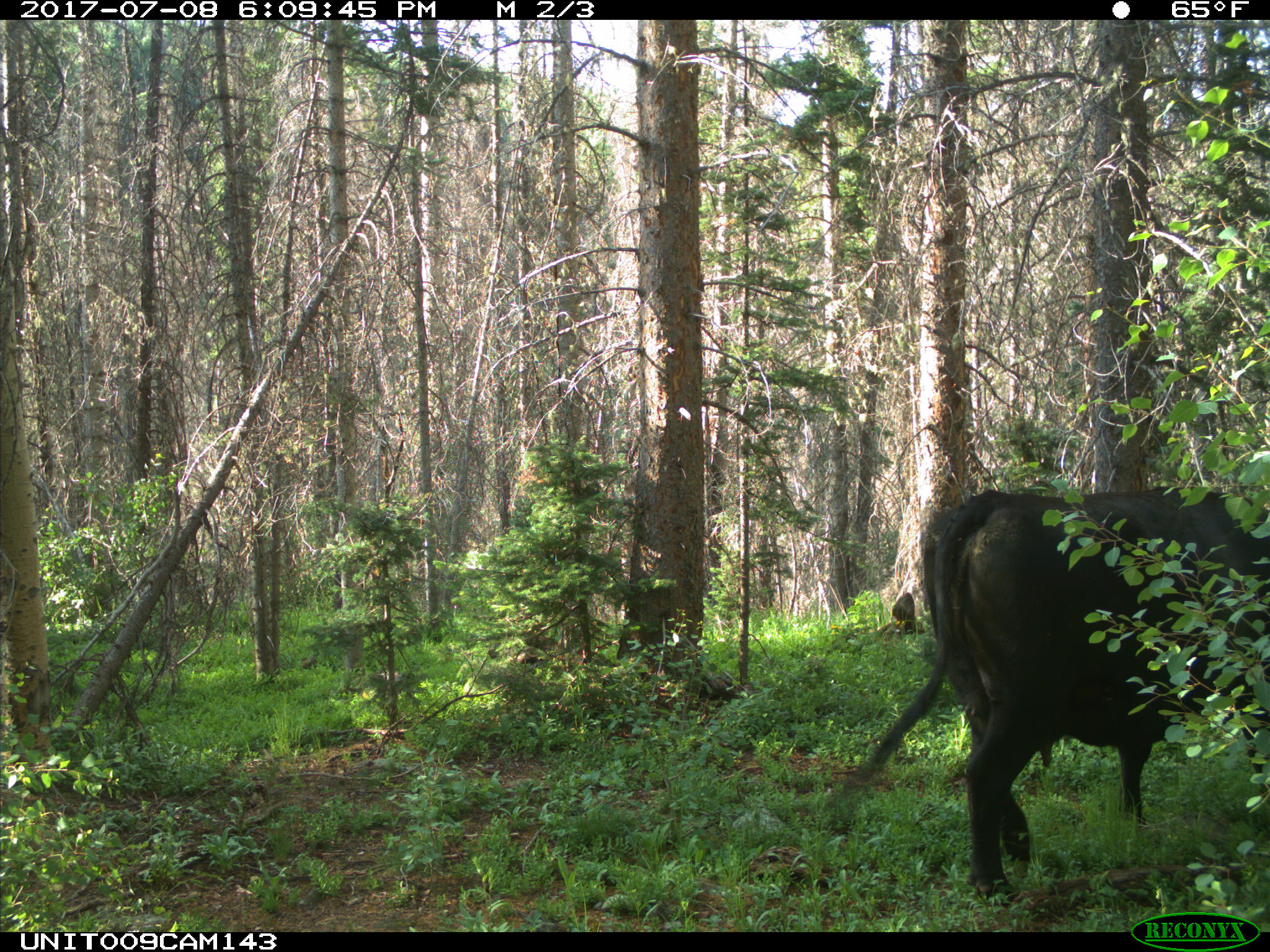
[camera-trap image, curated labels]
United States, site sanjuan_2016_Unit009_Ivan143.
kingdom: Animalia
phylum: Chordata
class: Mammalia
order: Artiodactyla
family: Bovidae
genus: Bos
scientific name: Bos taurus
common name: domestic cow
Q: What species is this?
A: Bos taurus (domestic cow).